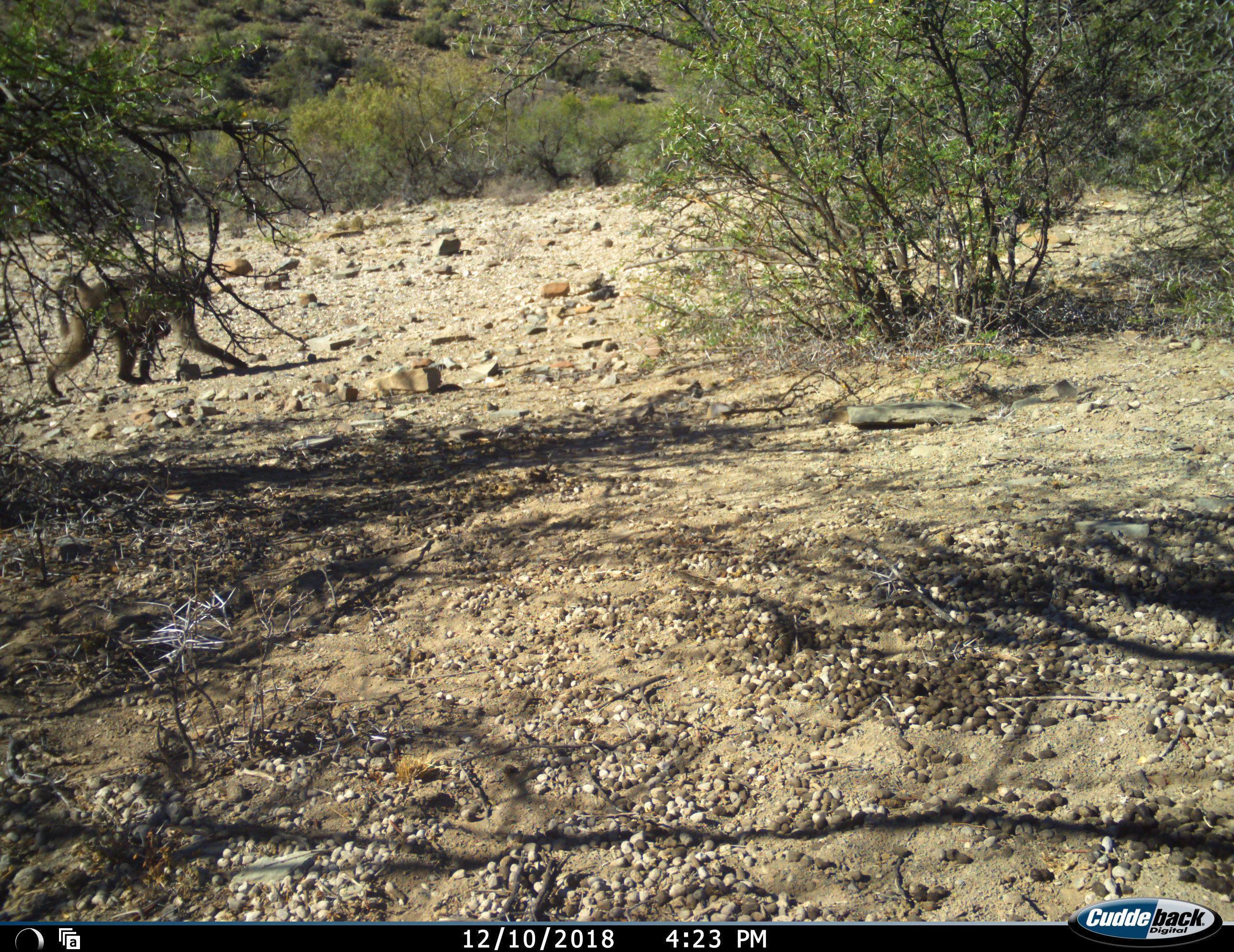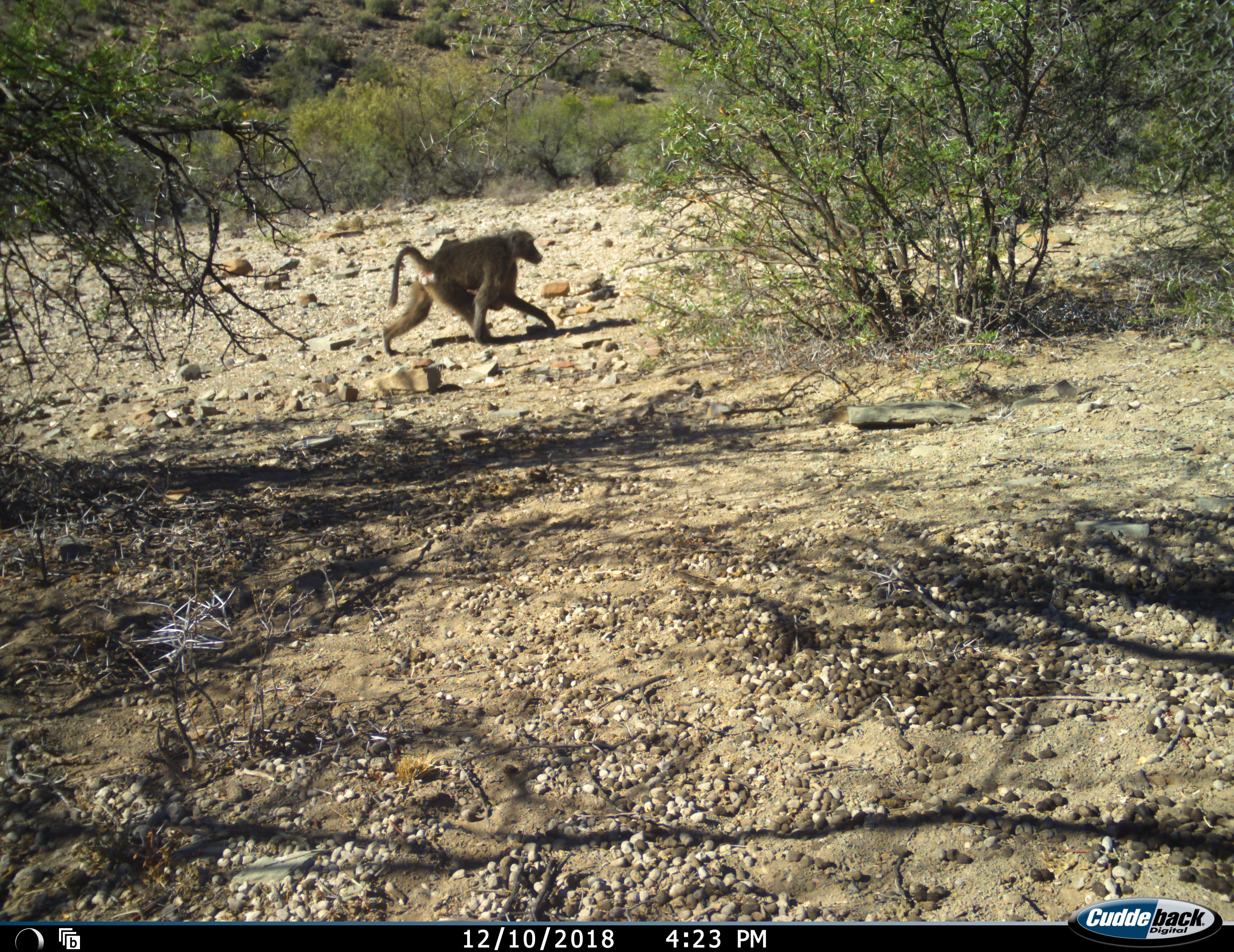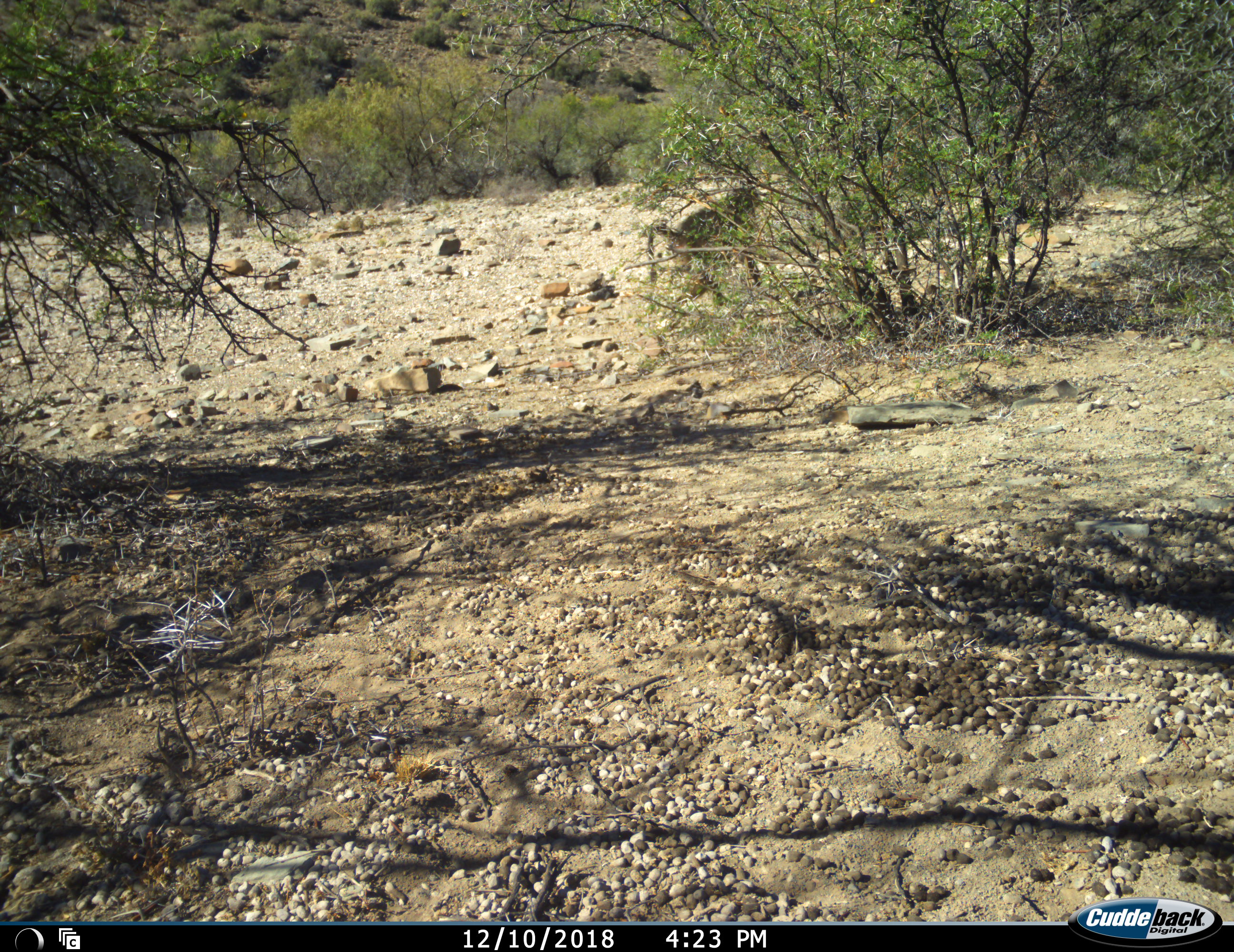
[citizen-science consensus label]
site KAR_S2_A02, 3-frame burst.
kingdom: Animalia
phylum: Chordata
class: Mammalia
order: Primates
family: Cercopithecidae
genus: Papio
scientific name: Papio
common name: baboon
Baboon (Papio), count 1. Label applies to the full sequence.